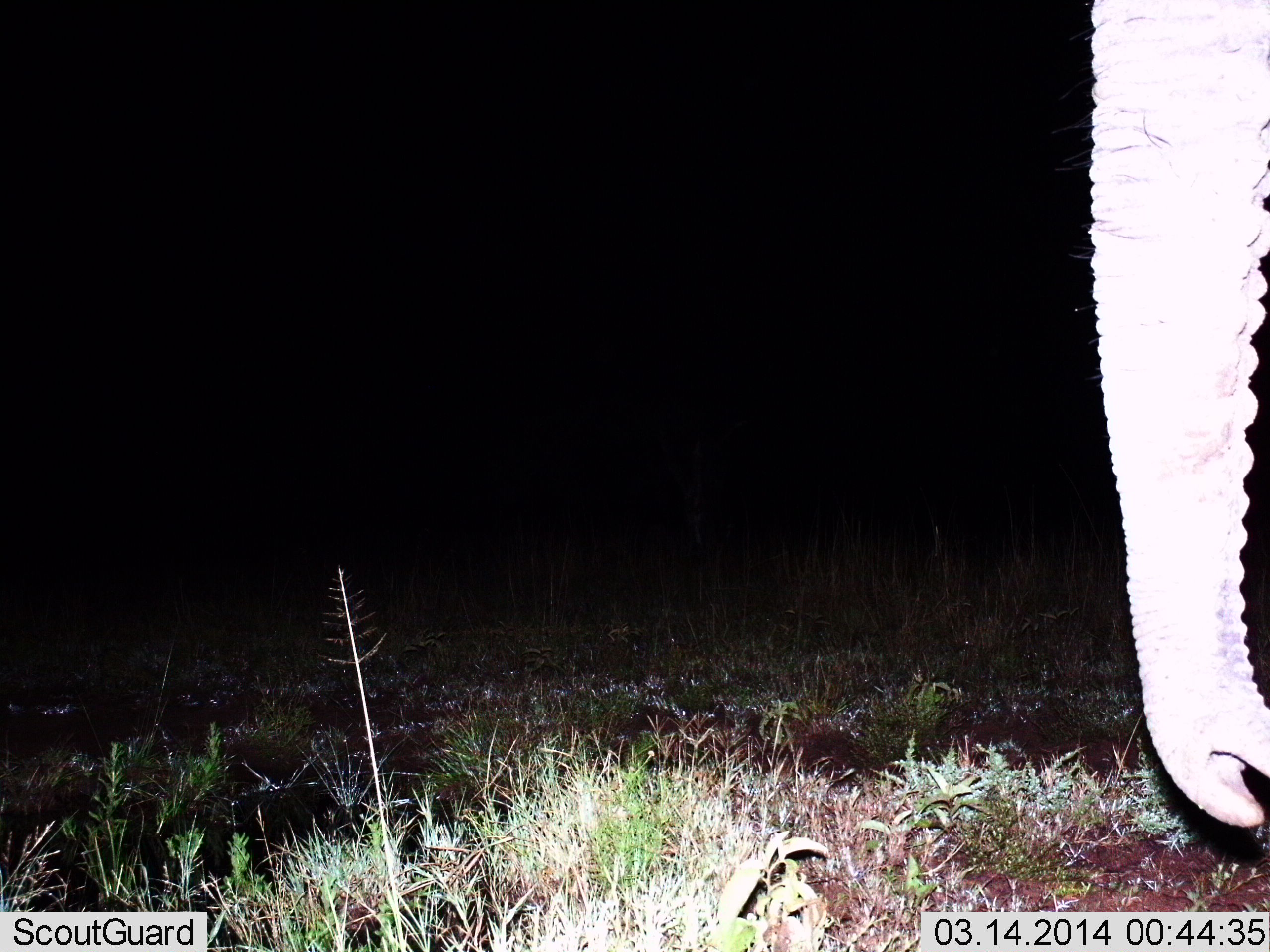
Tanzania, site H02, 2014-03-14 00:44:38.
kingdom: Animalia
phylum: Chordata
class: Mammalia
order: Proboscidea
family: Elephantidae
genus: Loxodonta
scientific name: Loxodonta africana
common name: african bush elephant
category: elephant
Elephant (african bush elephant) (Loxodonta africana), count 1. Behavior (volunteer vote fractions): standing 100%, resting 0%, moving 0%, interacting 0%. Young present (vote fraction): 0%. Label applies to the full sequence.